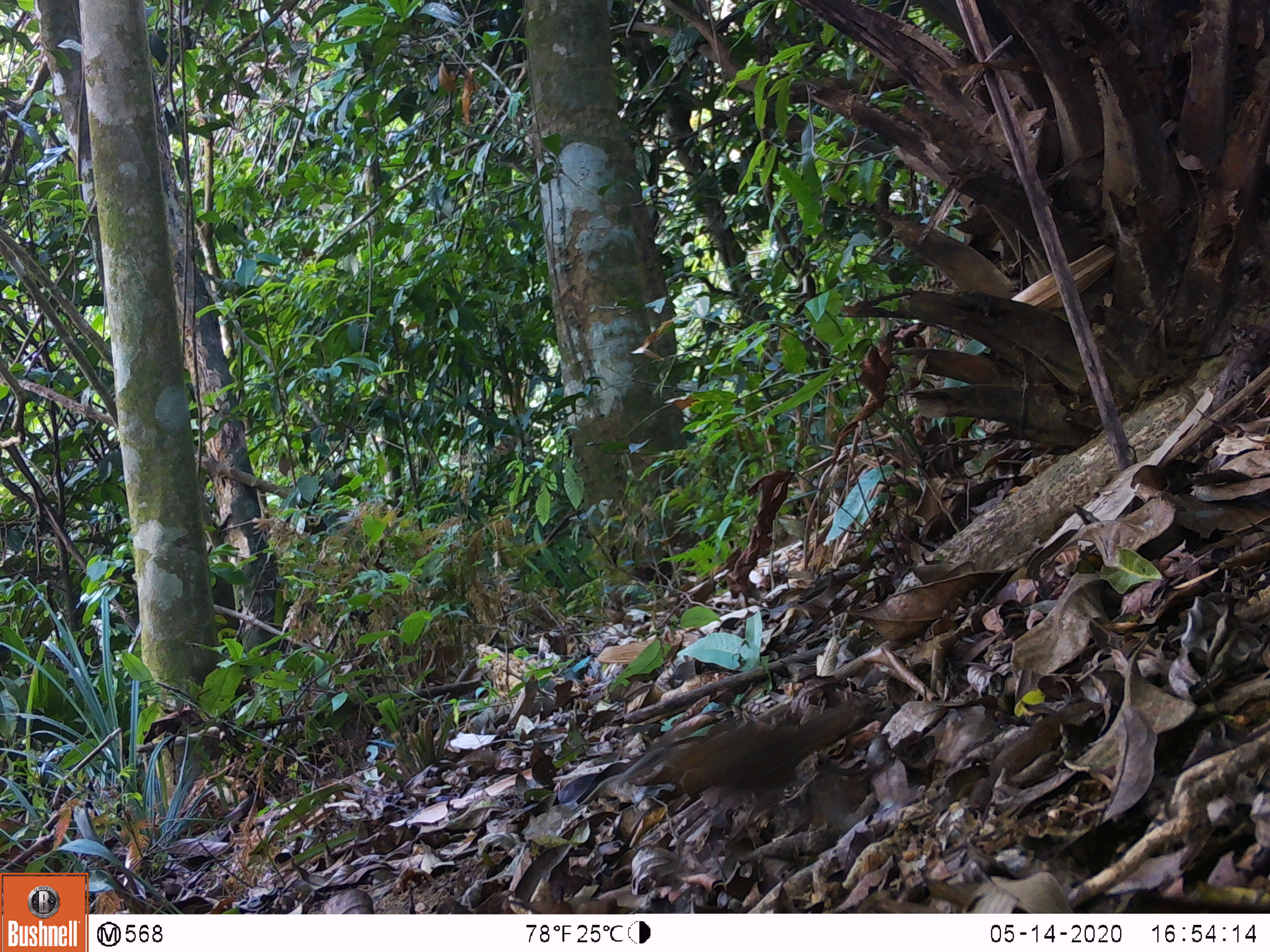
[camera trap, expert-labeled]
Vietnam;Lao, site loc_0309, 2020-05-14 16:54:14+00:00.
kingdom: Animalia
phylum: Chordata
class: Aves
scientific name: Aves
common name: bird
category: unidentified bird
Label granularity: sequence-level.